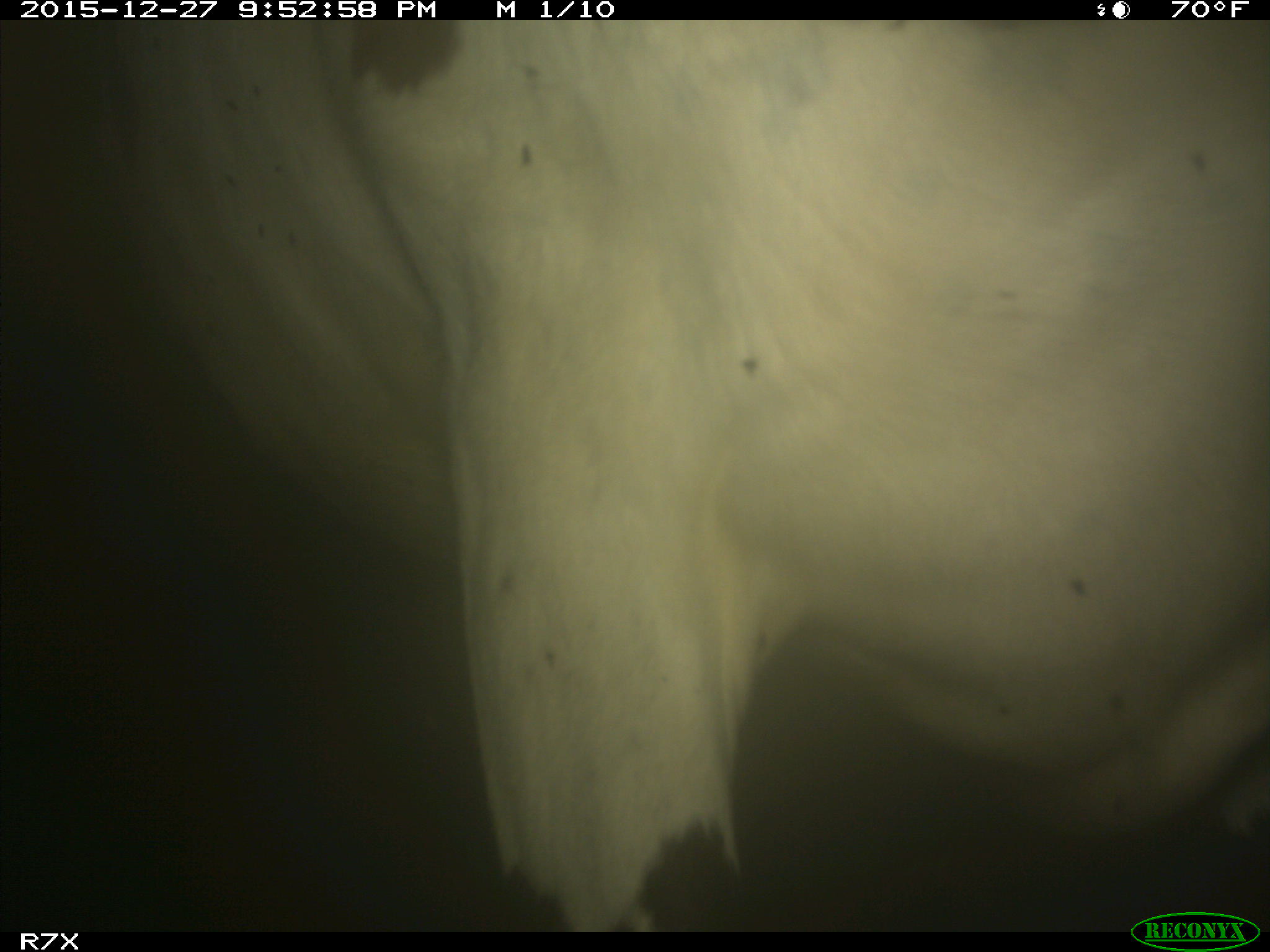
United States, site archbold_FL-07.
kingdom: Animalia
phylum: Chordata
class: Mammalia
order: Artiodactyla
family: Bovidae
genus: Bos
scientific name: Bos taurus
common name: domestic cow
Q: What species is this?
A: Bos taurus (domestic cow).